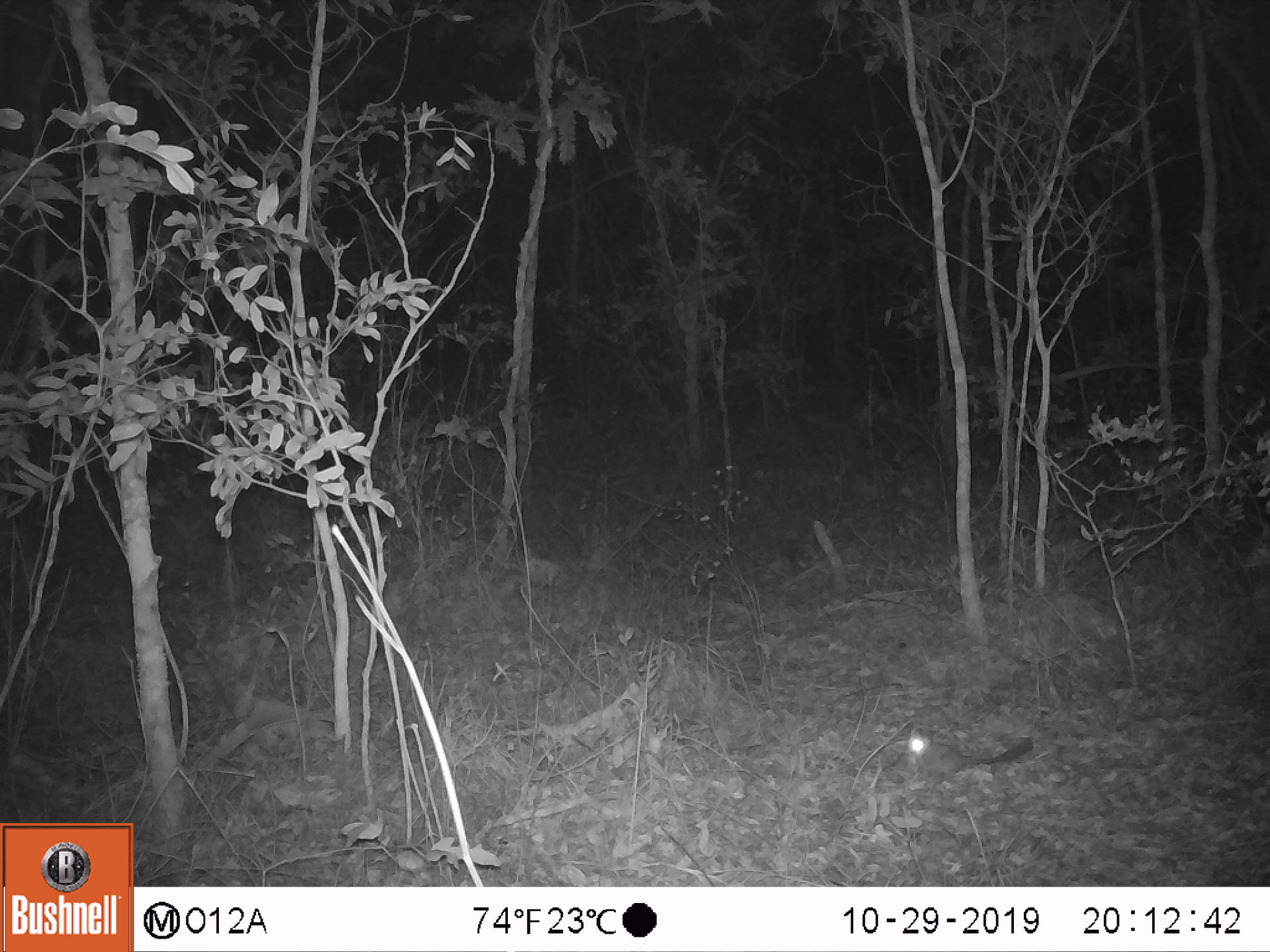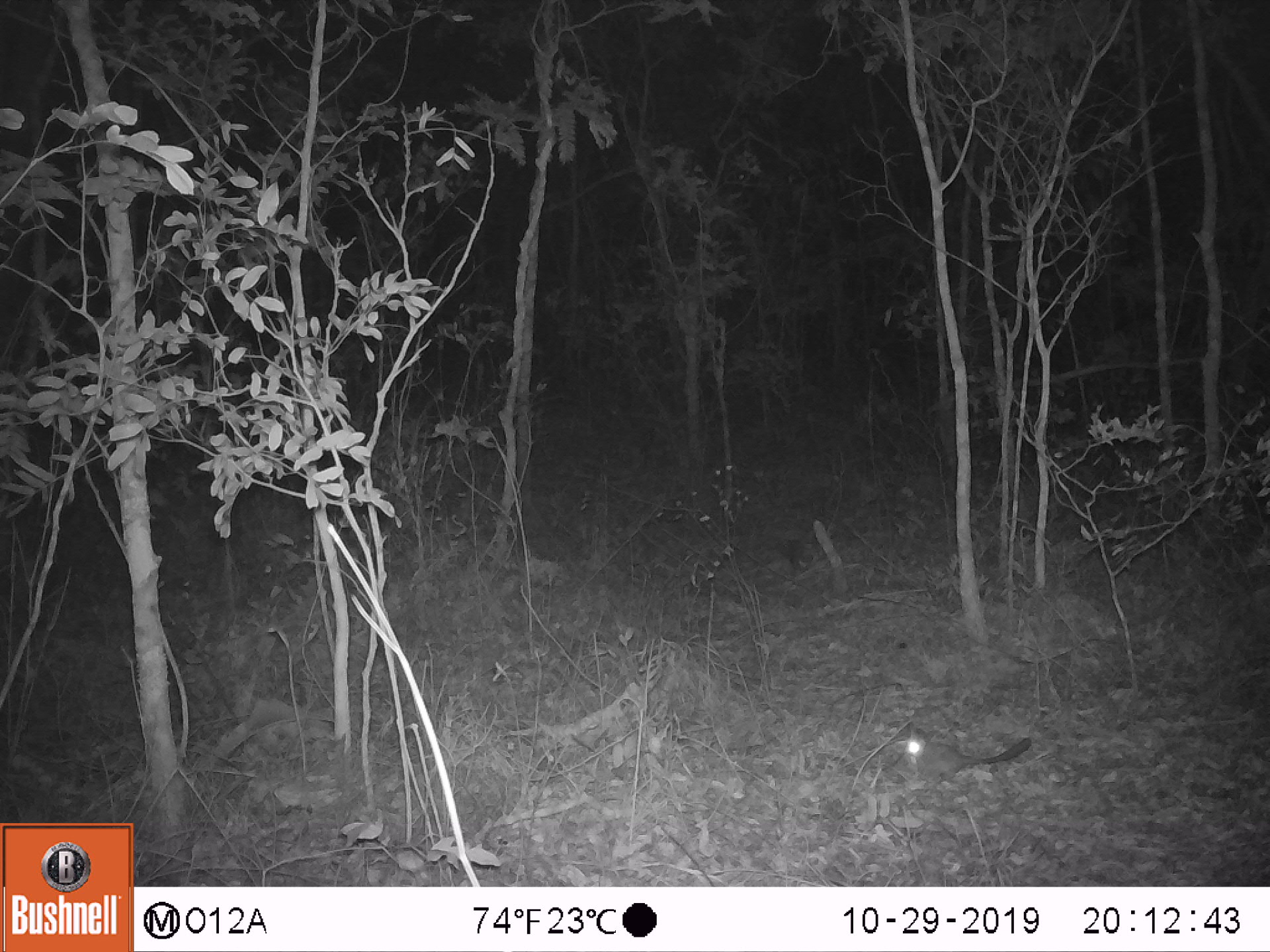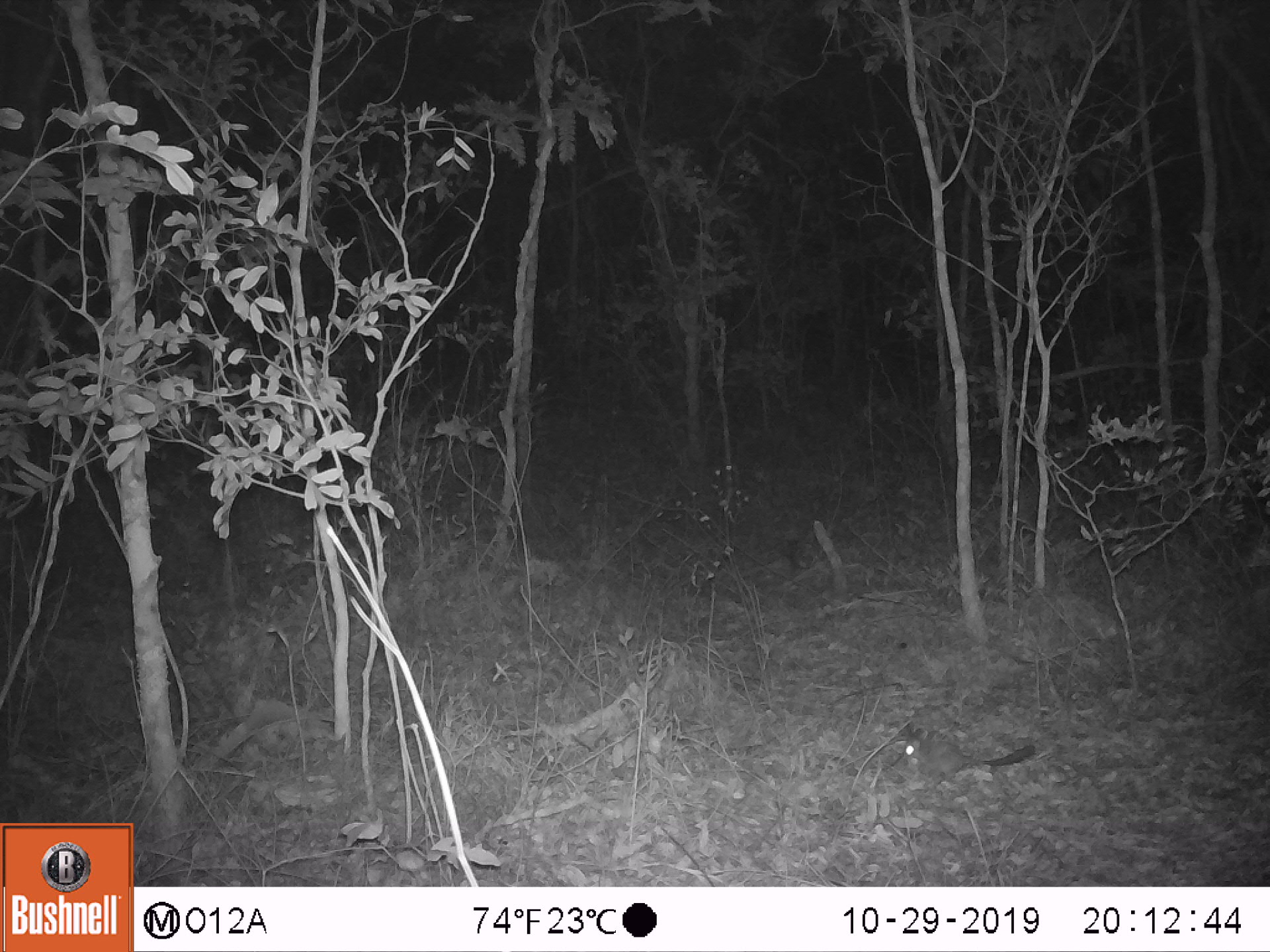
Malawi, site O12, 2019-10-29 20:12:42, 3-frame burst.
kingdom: Animalia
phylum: Chordata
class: Mammalia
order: Primates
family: Galagidae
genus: Galago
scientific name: Galago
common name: lesser bushbabies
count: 1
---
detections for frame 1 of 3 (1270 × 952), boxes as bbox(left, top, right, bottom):
galago: bbox(887, 722, 1050, 783)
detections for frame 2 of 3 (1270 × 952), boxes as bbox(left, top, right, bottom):
galago: bbox(892, 722, 1042, 798)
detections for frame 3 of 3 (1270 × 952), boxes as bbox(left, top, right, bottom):
galago: bbox(892, 717, 1040, 789)